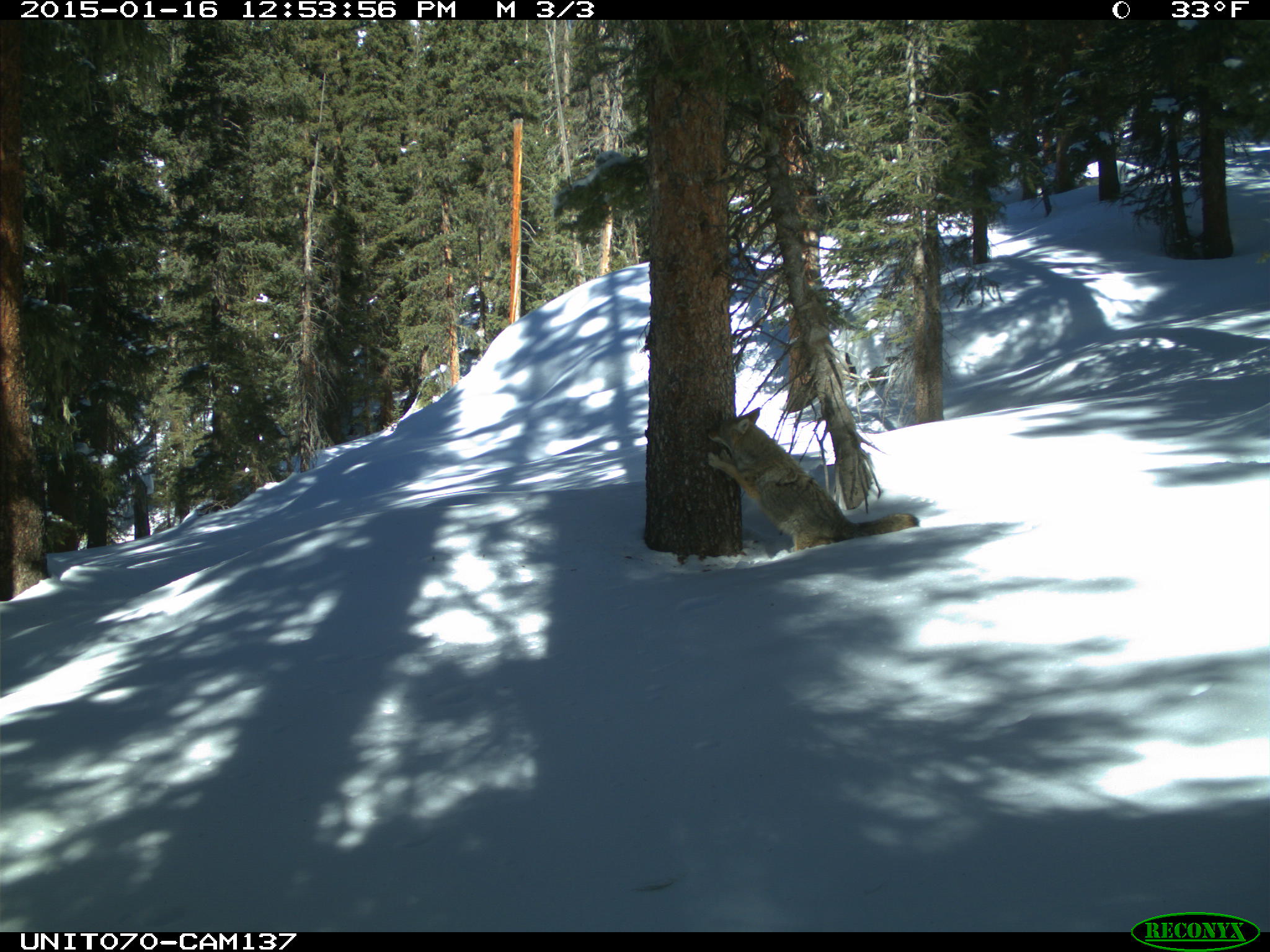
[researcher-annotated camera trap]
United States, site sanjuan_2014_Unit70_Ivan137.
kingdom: Animalia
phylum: Chordata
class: Mammalia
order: Carnivora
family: Canidae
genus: Canis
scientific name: Canis latrans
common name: coyote